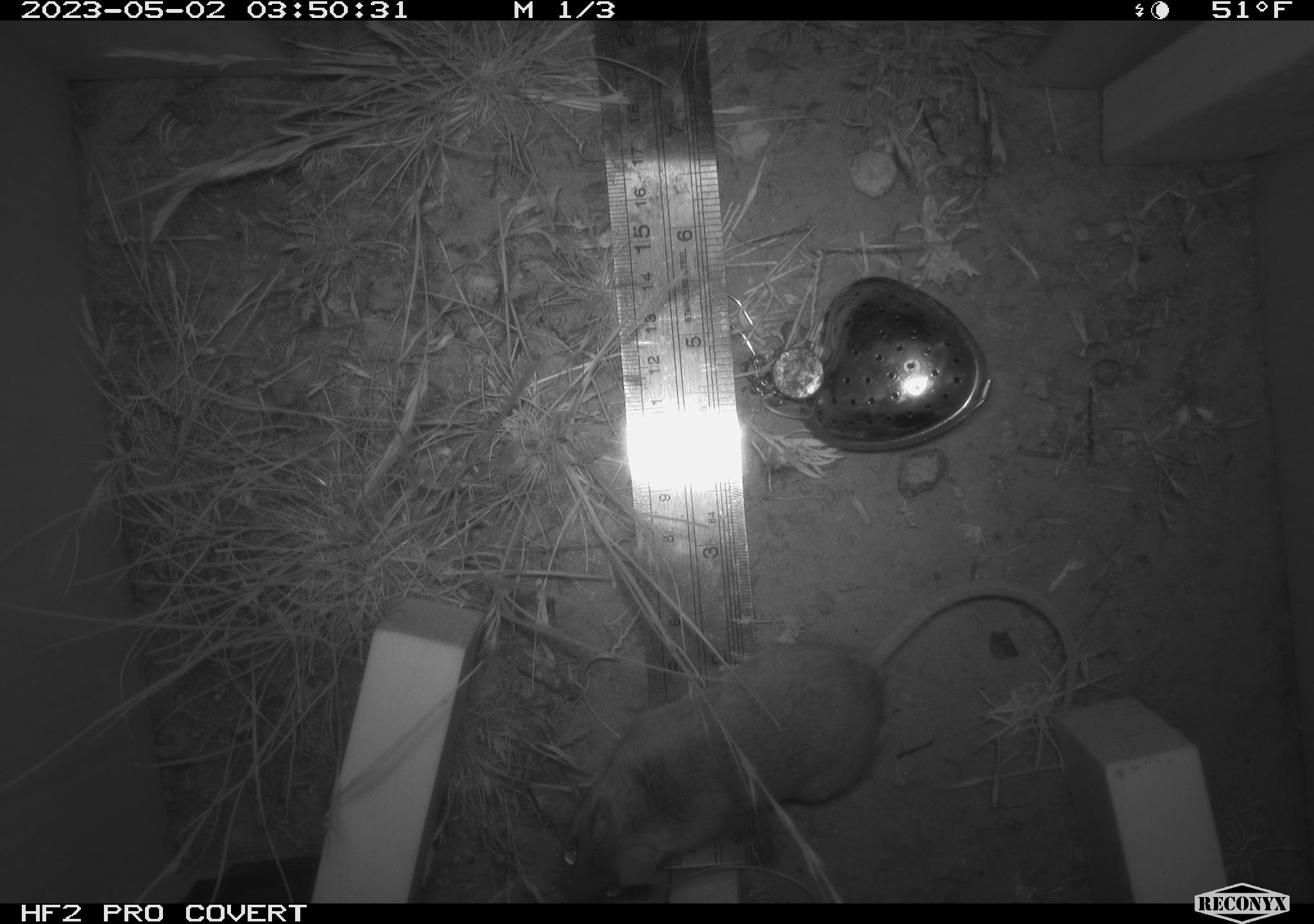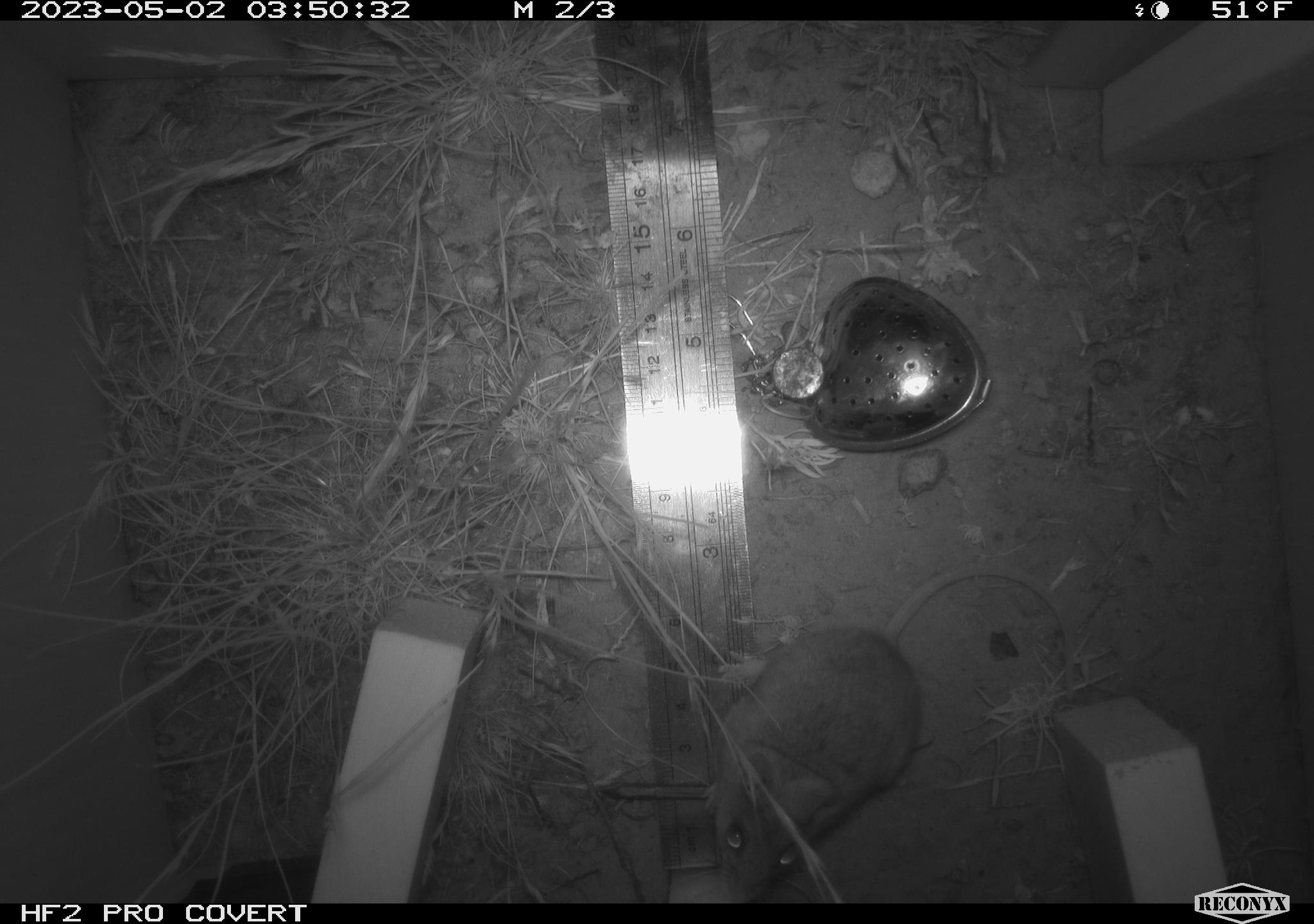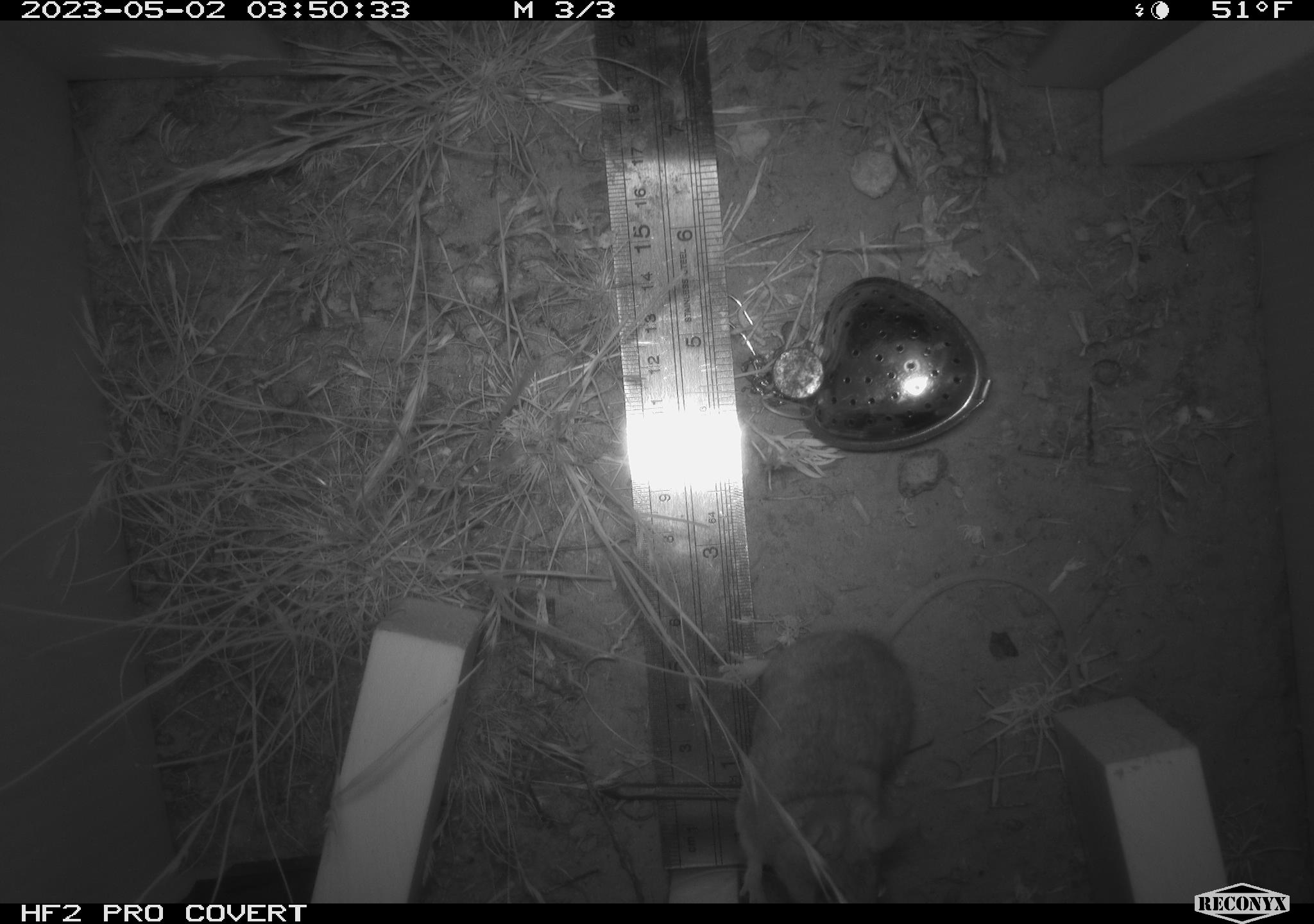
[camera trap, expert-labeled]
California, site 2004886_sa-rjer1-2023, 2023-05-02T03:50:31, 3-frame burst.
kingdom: Animalia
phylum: Chordata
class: Mammalia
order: Rodentia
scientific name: Rodentia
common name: mouse species